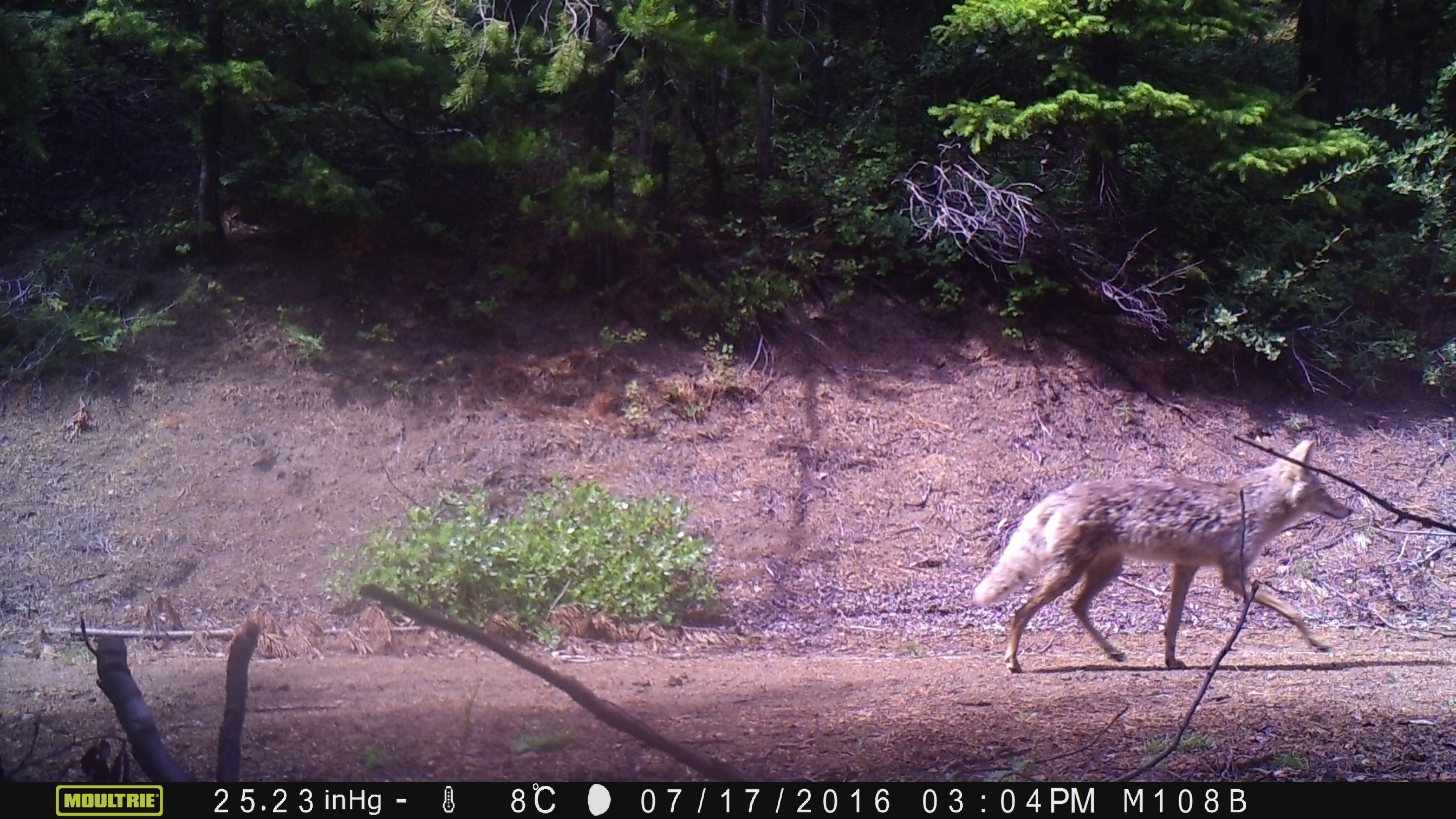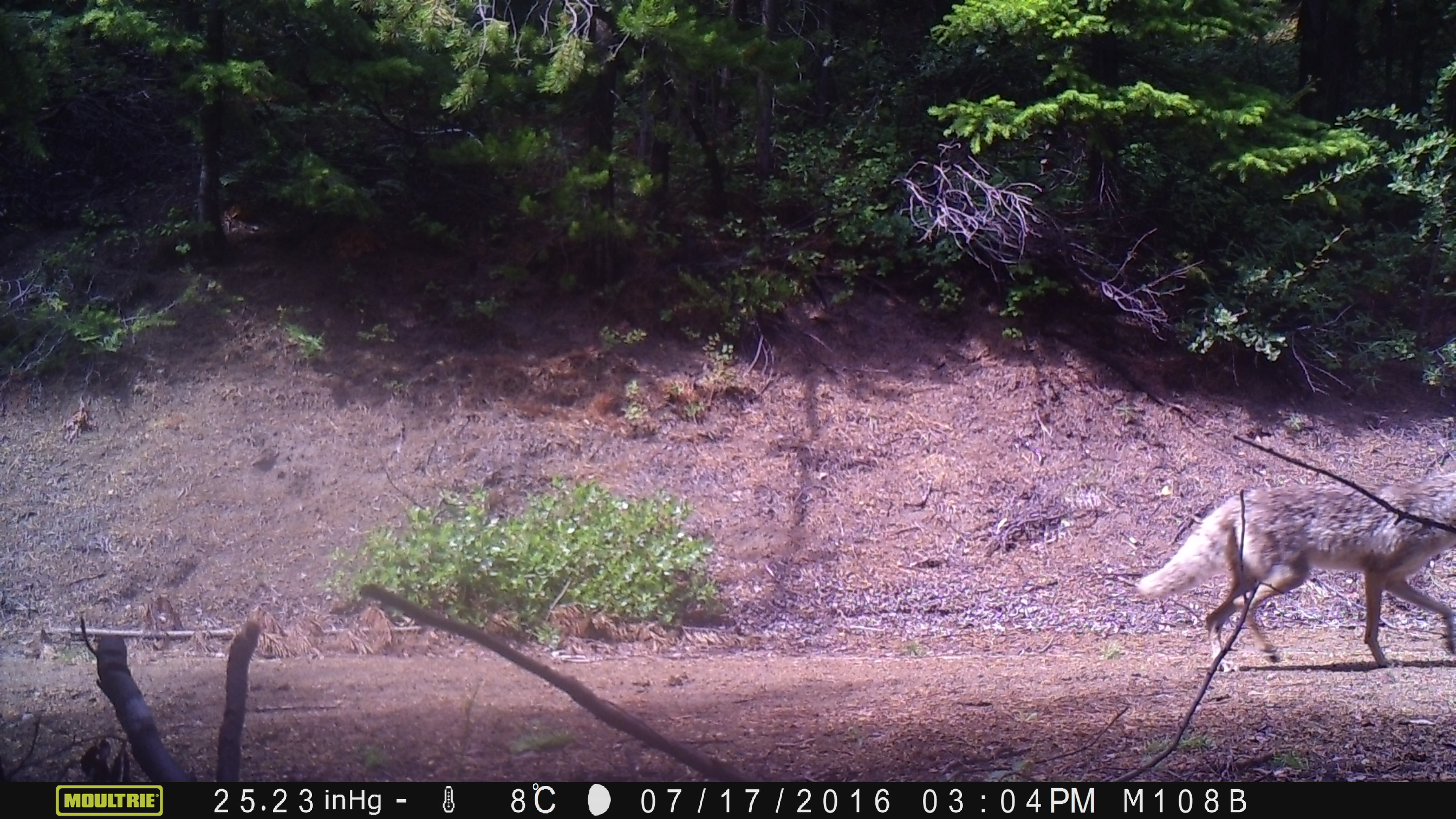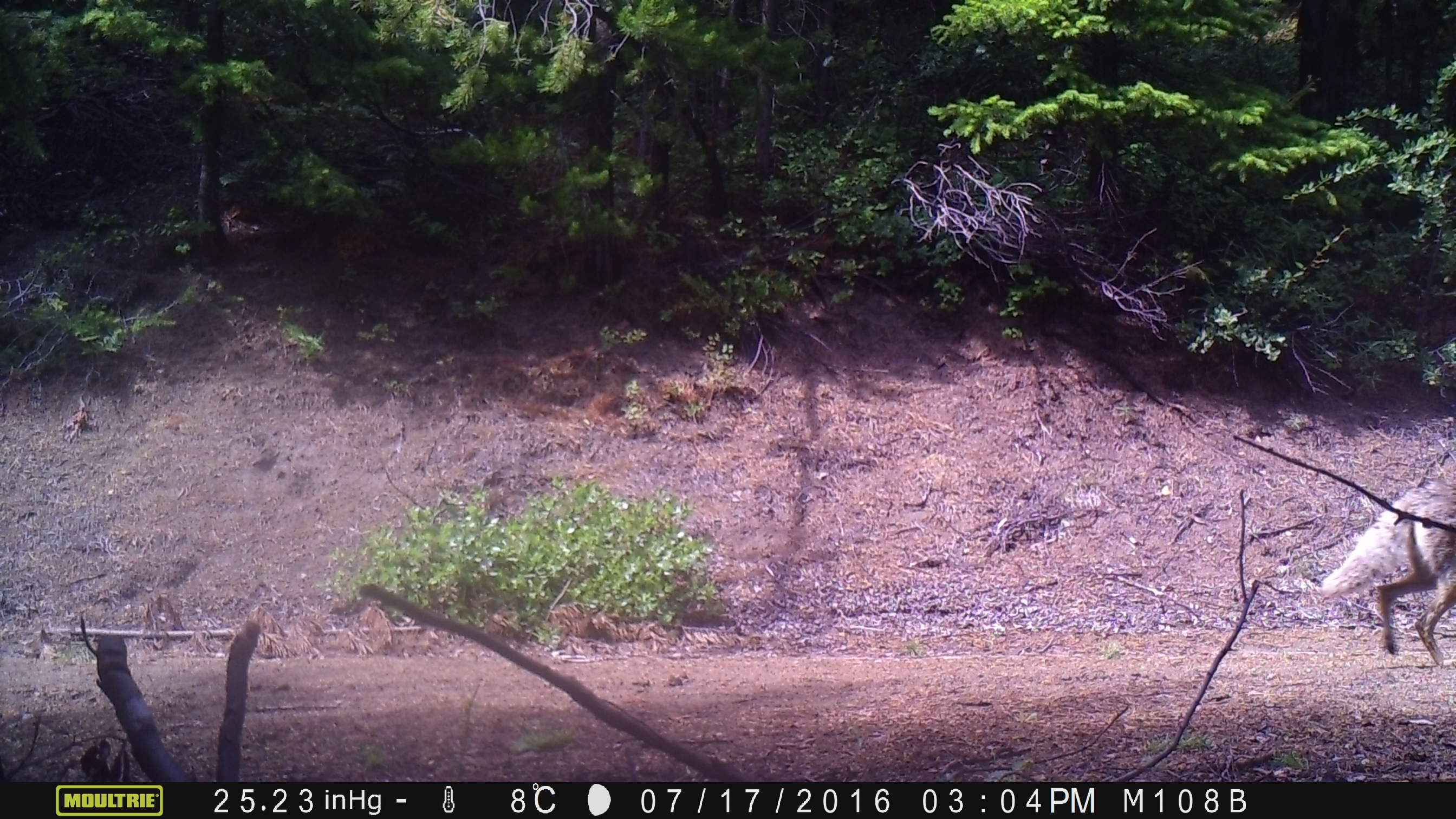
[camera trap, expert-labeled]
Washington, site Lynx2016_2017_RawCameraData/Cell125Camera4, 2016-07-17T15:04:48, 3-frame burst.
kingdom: Animalia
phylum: Chordata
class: Mammalia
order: Carnivora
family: Canidae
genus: Canis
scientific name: Canis latrans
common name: coyote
Canis latrans (coyote). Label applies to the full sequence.